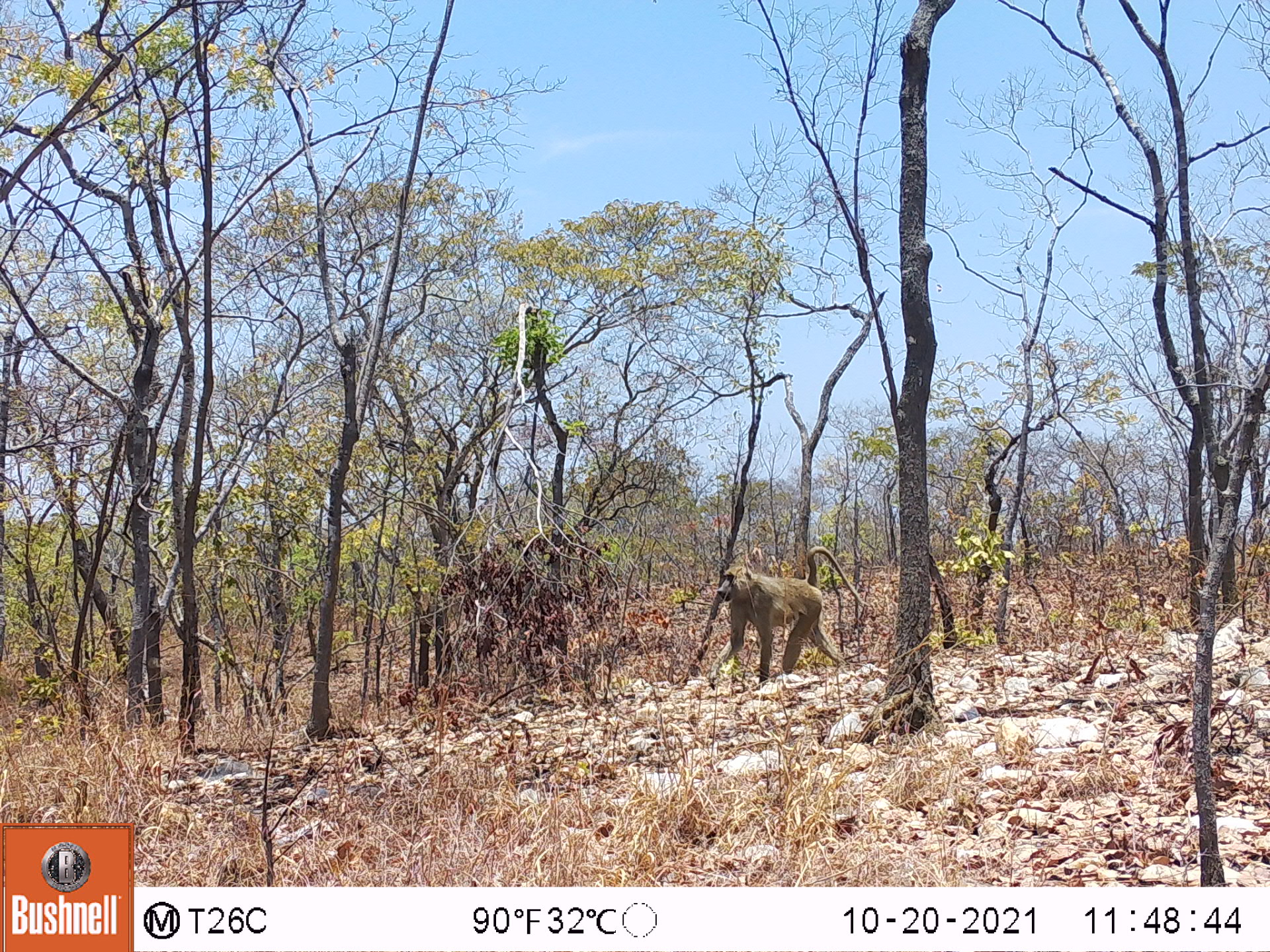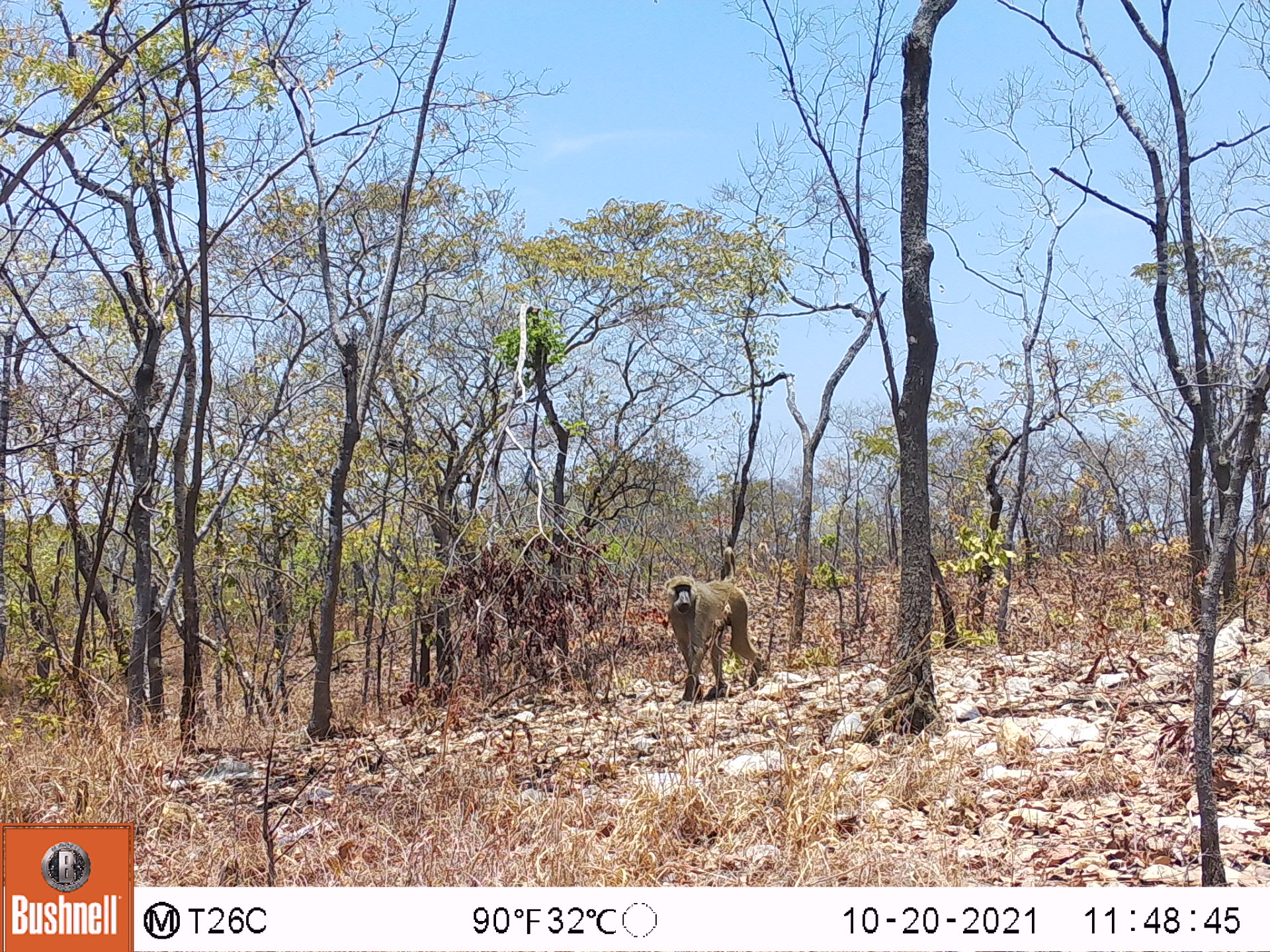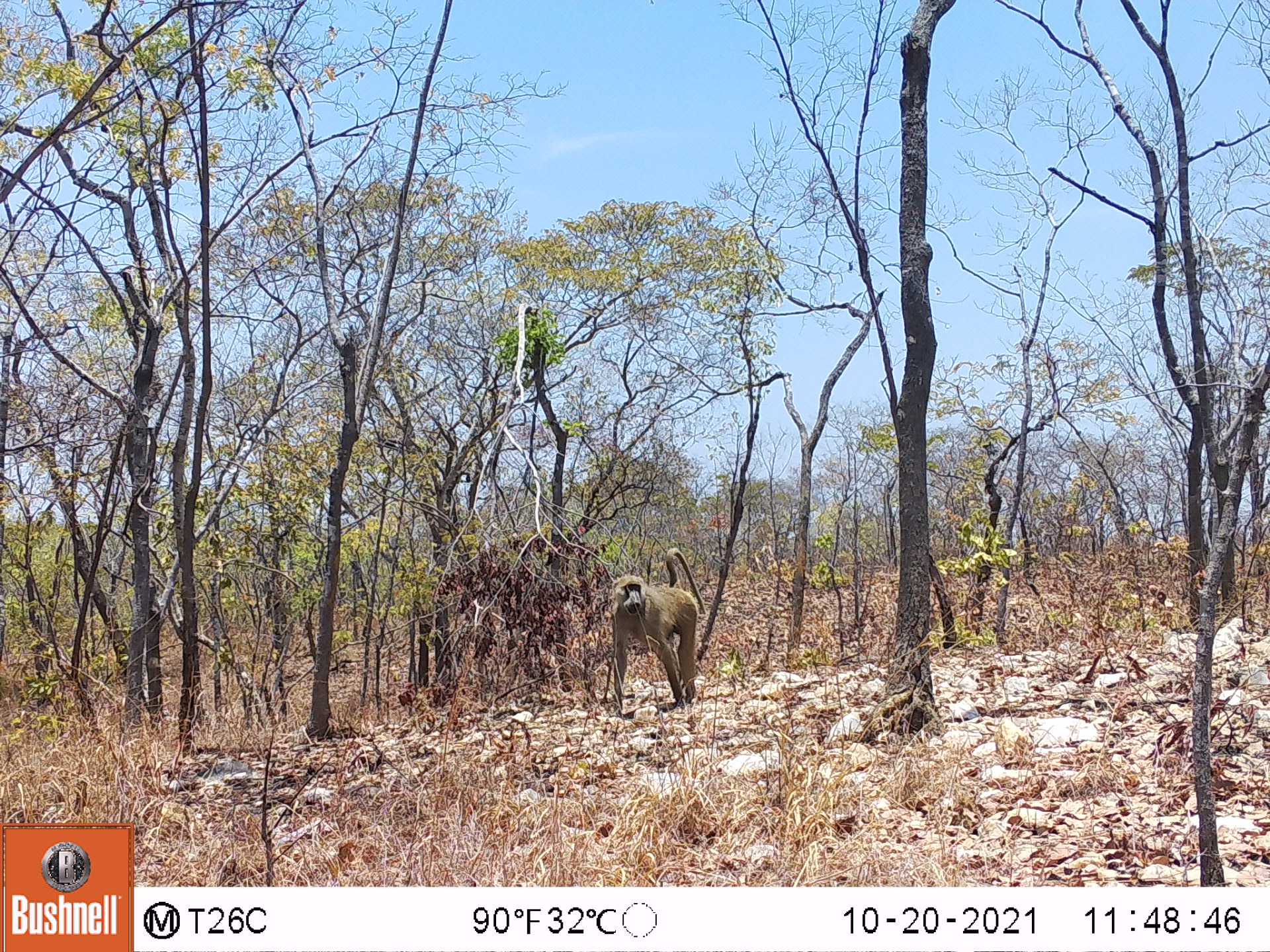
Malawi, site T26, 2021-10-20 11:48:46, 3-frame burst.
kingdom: Animalia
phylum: Chordata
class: Mammalia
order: Primates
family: Cercopithecidae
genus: Papio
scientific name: Papio cynocephalus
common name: yellow baboon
Yellow baboon (Papio cynocephalus), count 1.